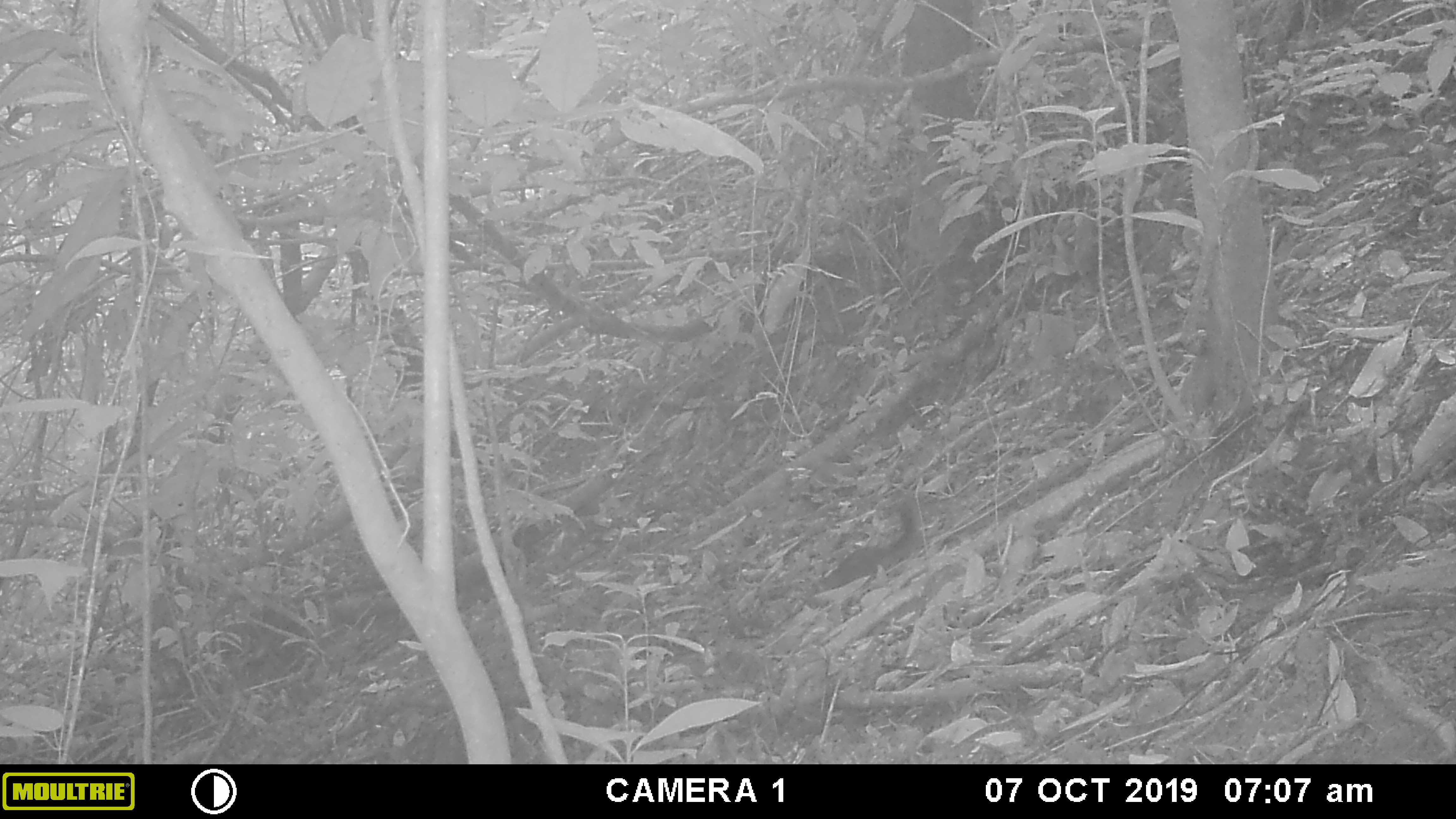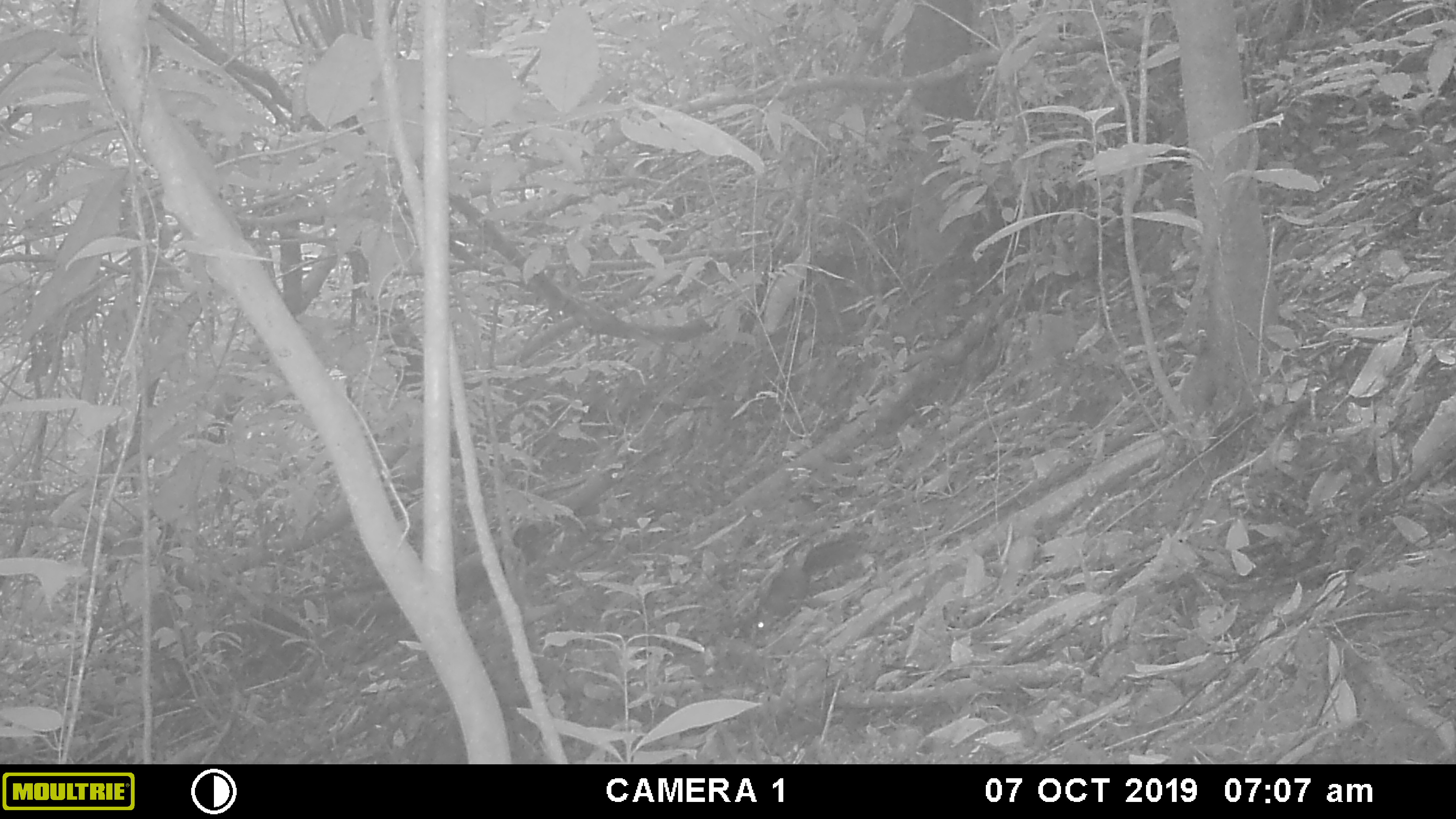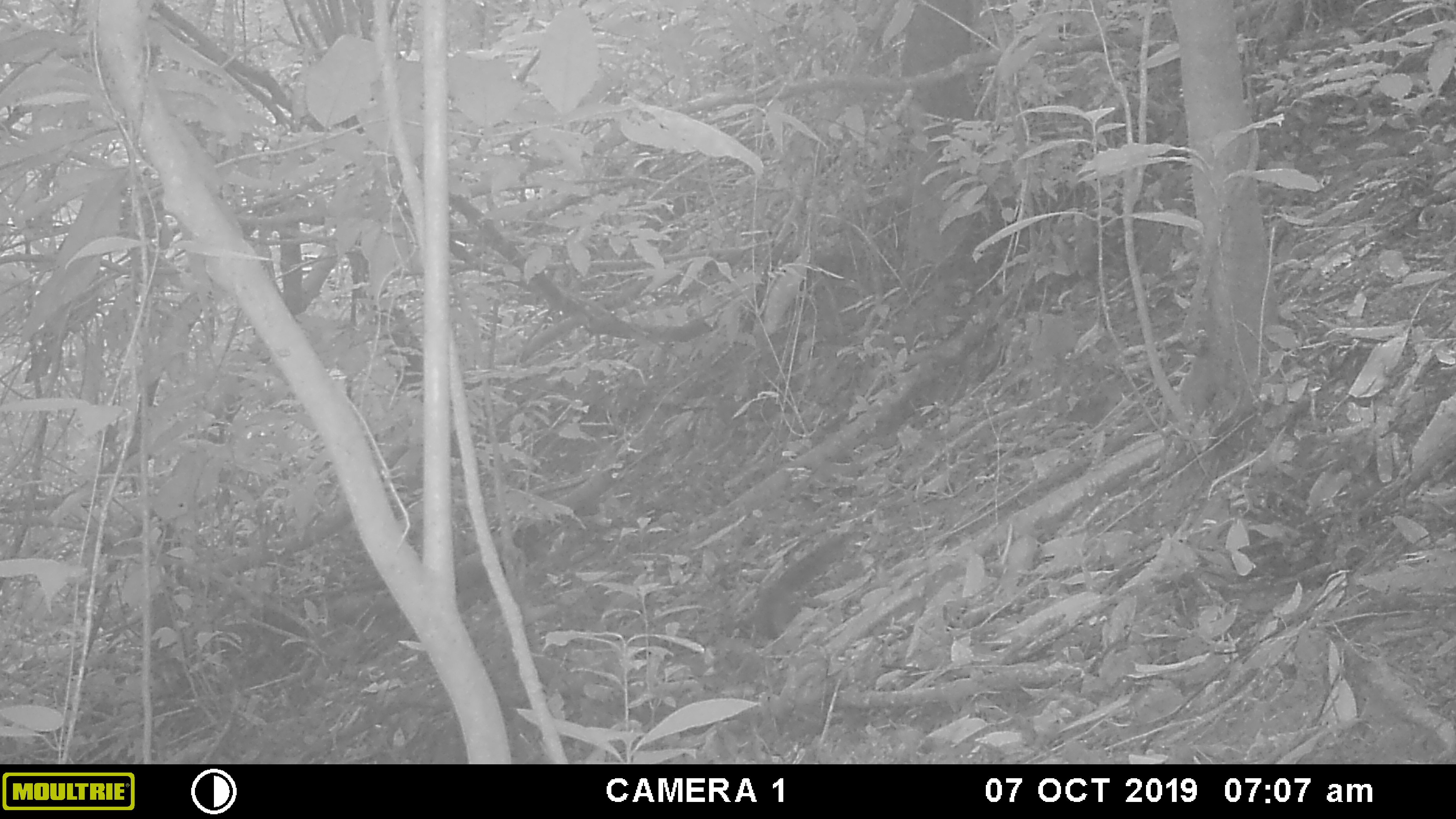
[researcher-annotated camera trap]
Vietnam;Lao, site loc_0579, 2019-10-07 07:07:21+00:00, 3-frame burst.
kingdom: Animalia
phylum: Chordata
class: Mammalia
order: Rodentia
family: Sciuridae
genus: Dremomys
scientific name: Dremomys rufigenis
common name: red-cheeked squirrel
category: red cheeked squirrel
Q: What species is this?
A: Red cheeked squirrel (red-cheeked squirrel) (Dremomys rufigenis).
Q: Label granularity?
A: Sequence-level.